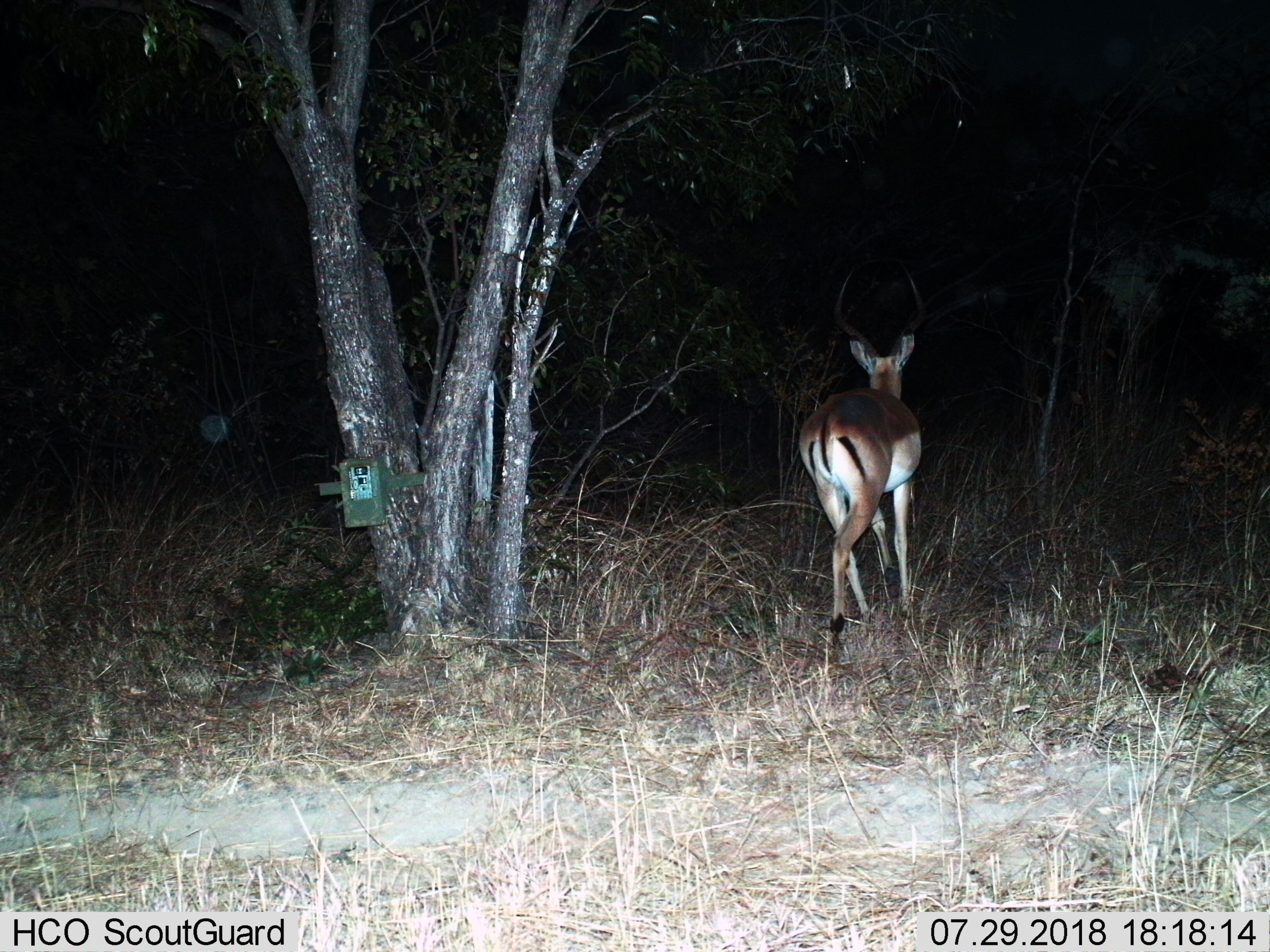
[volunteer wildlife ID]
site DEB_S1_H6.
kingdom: Animalia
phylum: Chordata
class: Mammalia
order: Artiodactyla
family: Bovidae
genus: Aepyceros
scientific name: Aepyceros melampus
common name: impala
Impala (Aepyceros melampus), count 1. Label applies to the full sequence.